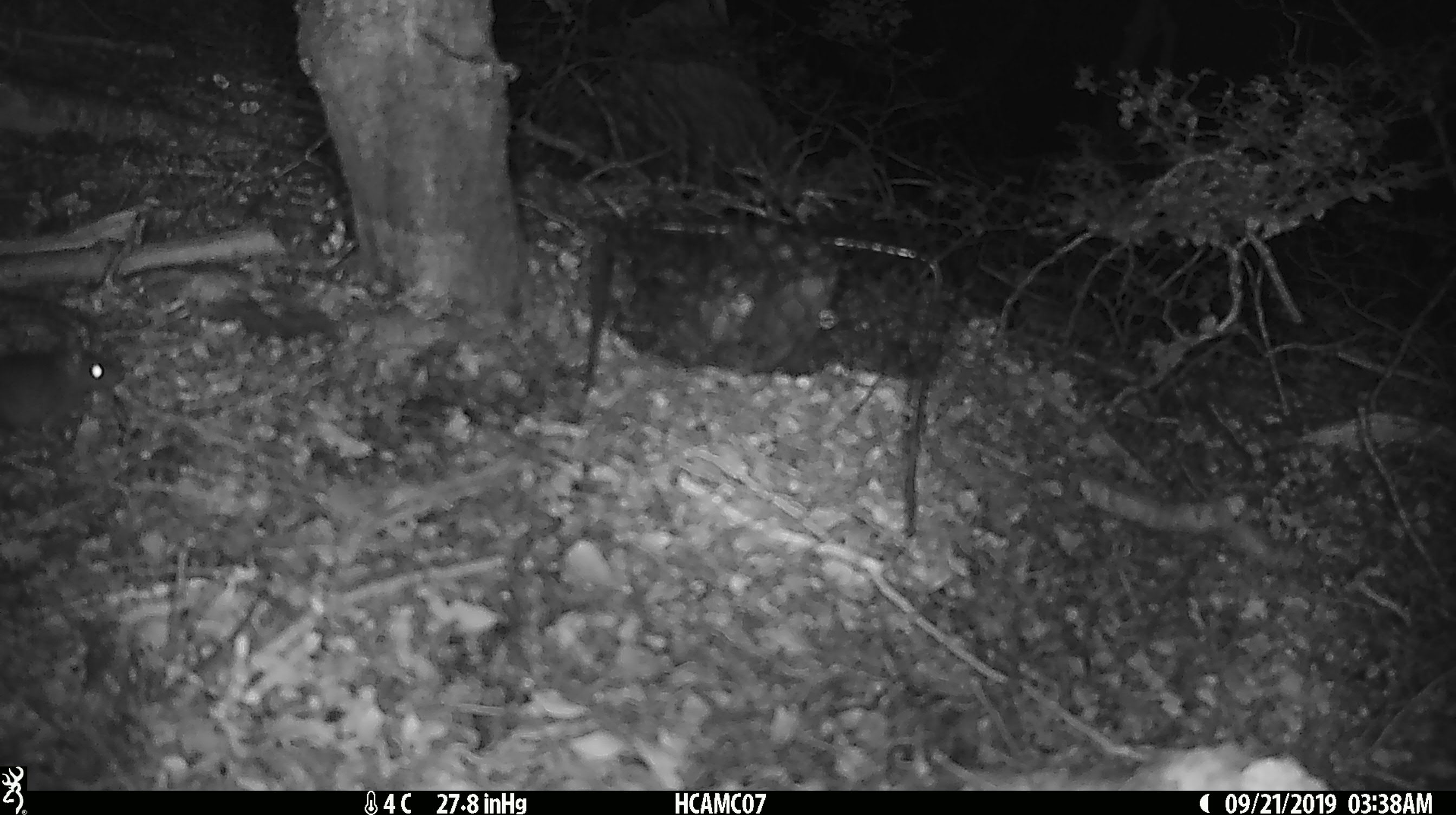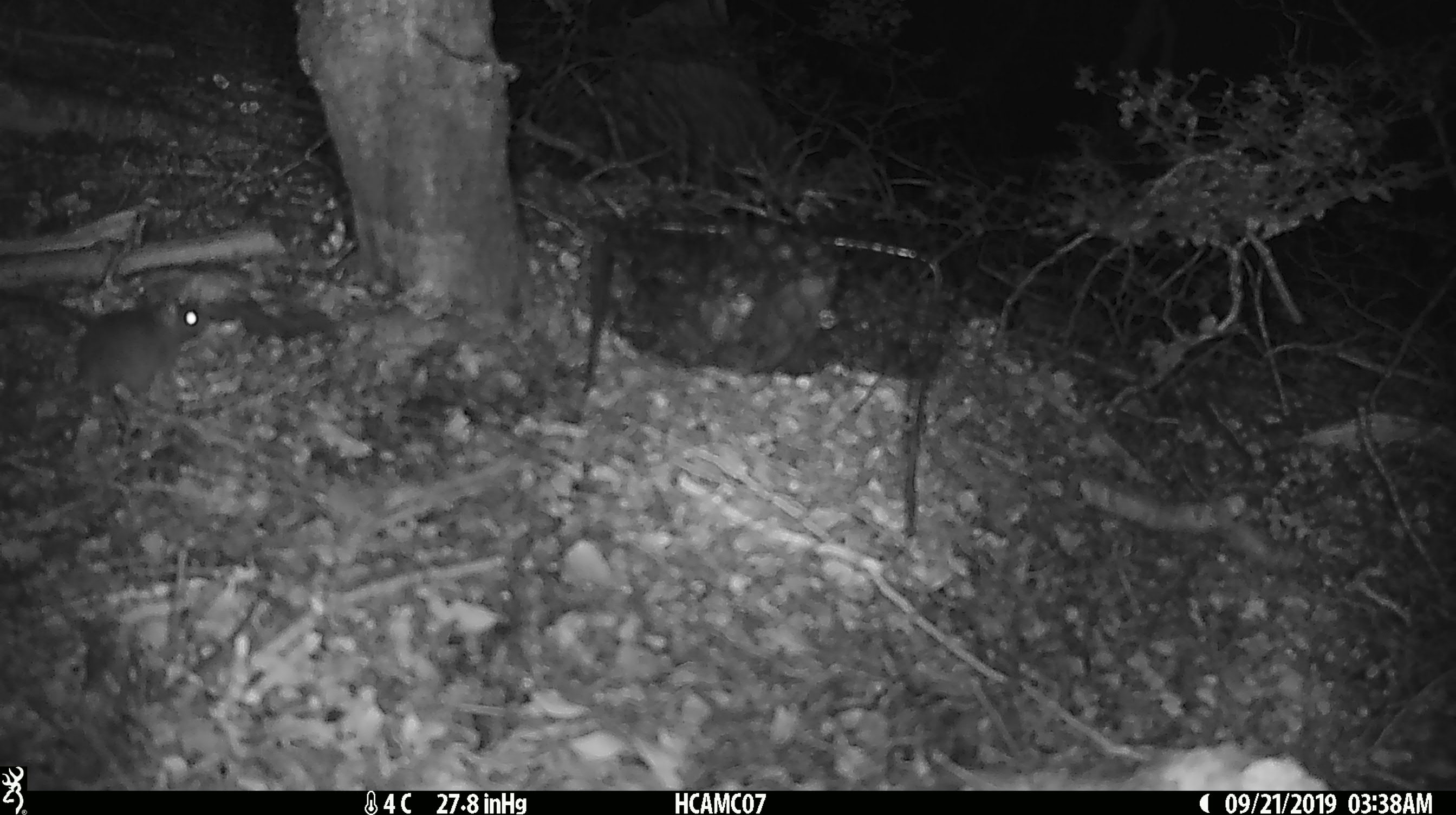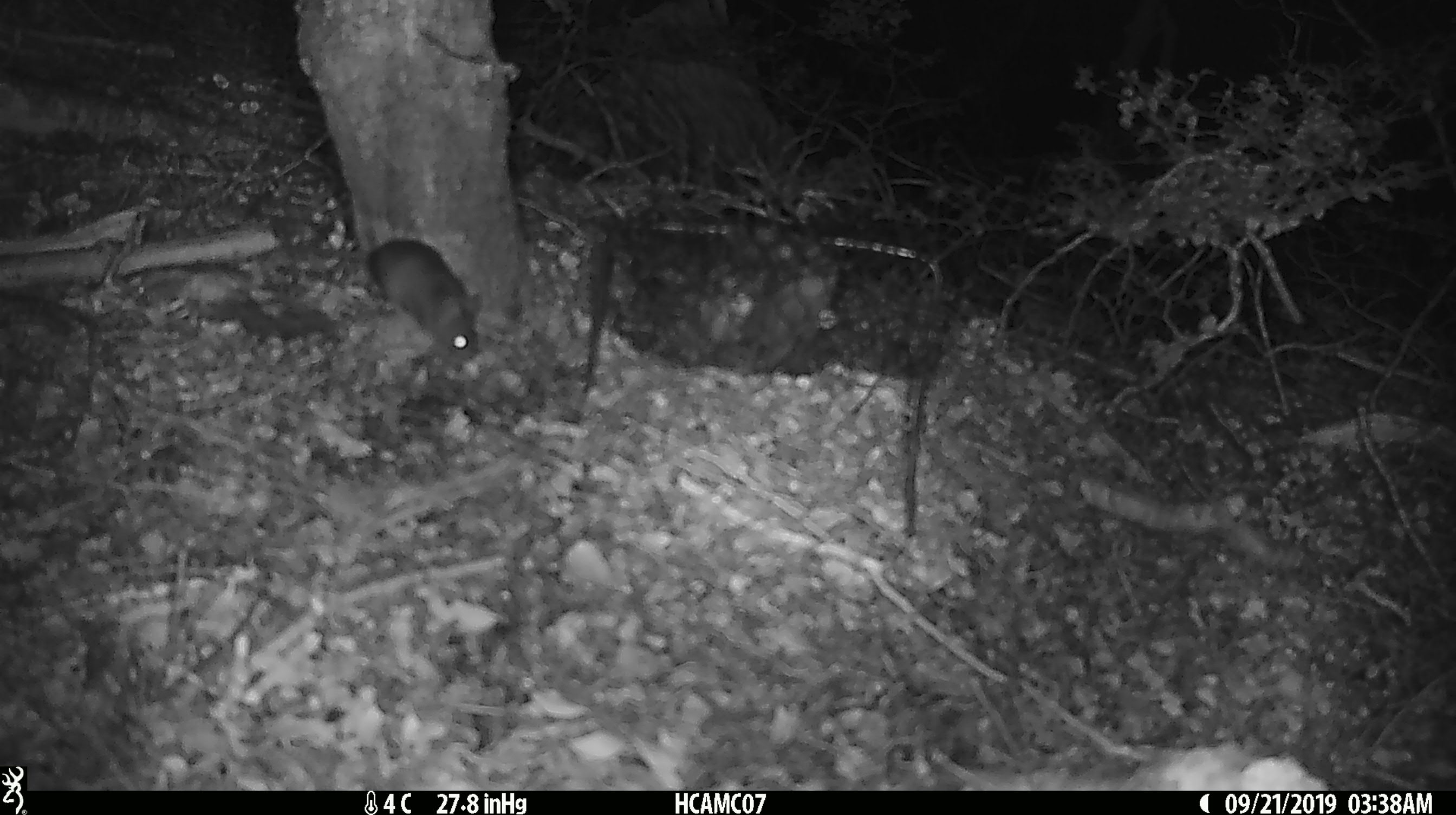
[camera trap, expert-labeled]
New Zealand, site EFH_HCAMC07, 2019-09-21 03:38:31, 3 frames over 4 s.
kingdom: Animalia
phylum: Chordata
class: Mammalia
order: Rodentia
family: Muridae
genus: Mus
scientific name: Mus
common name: mouse